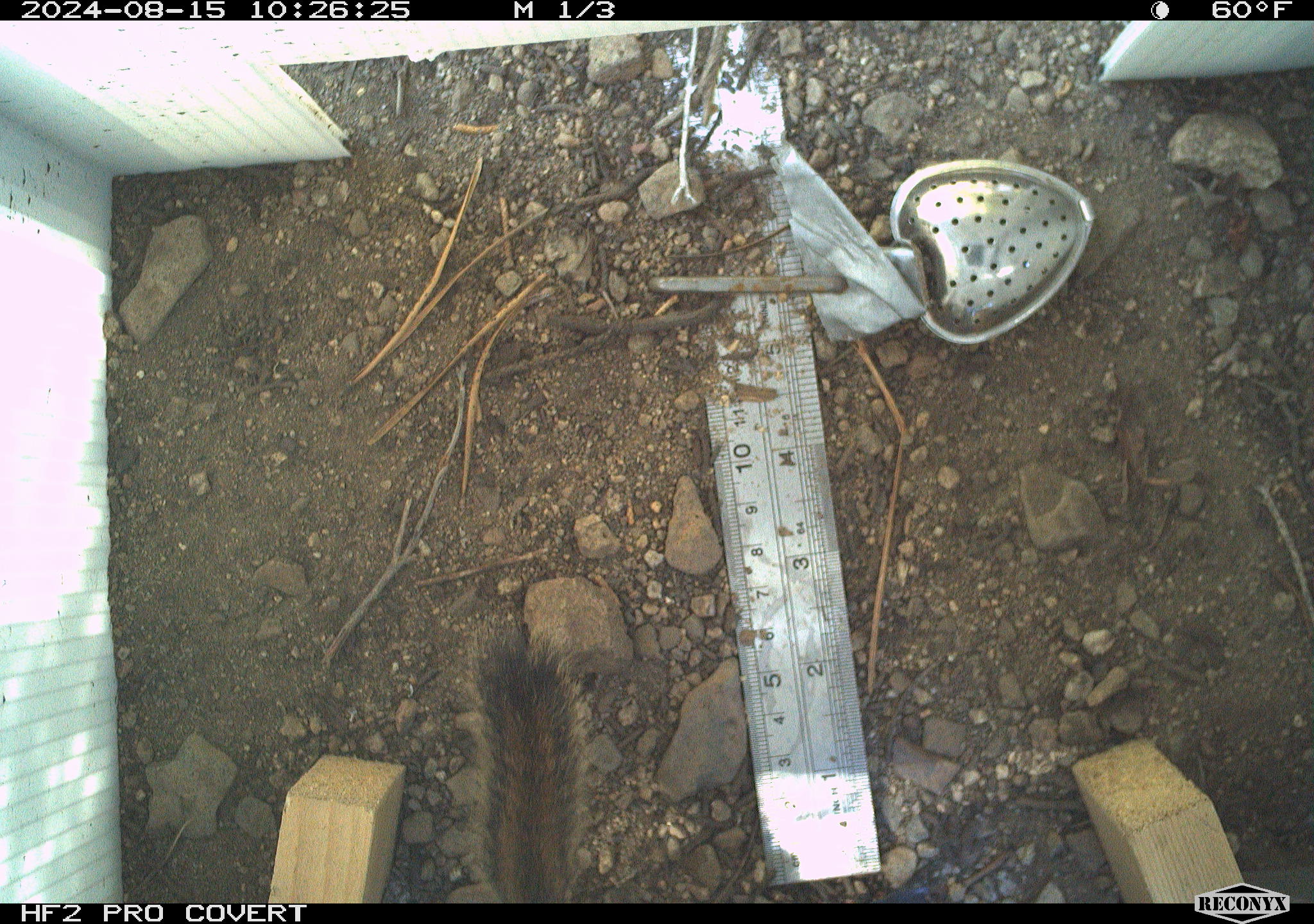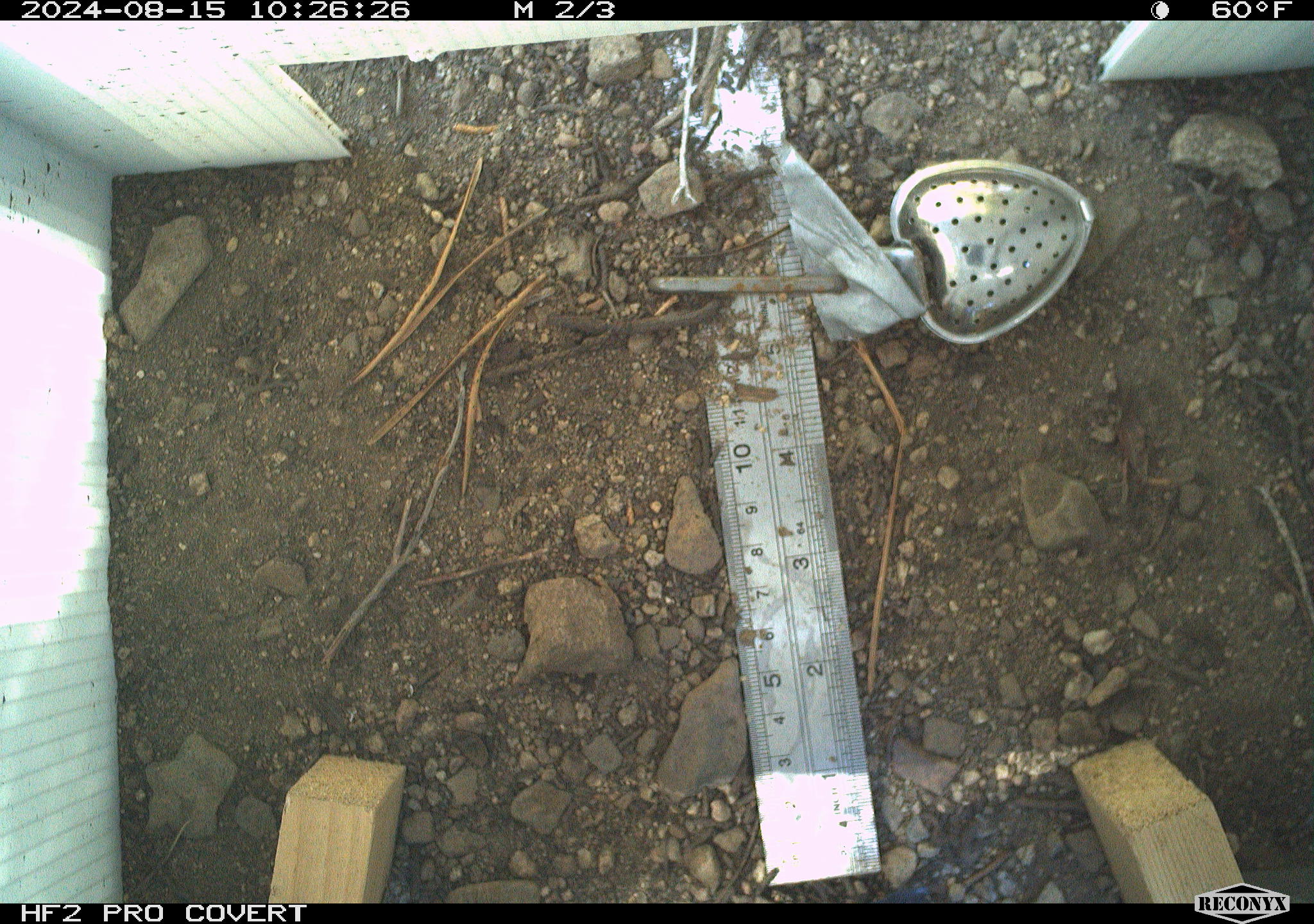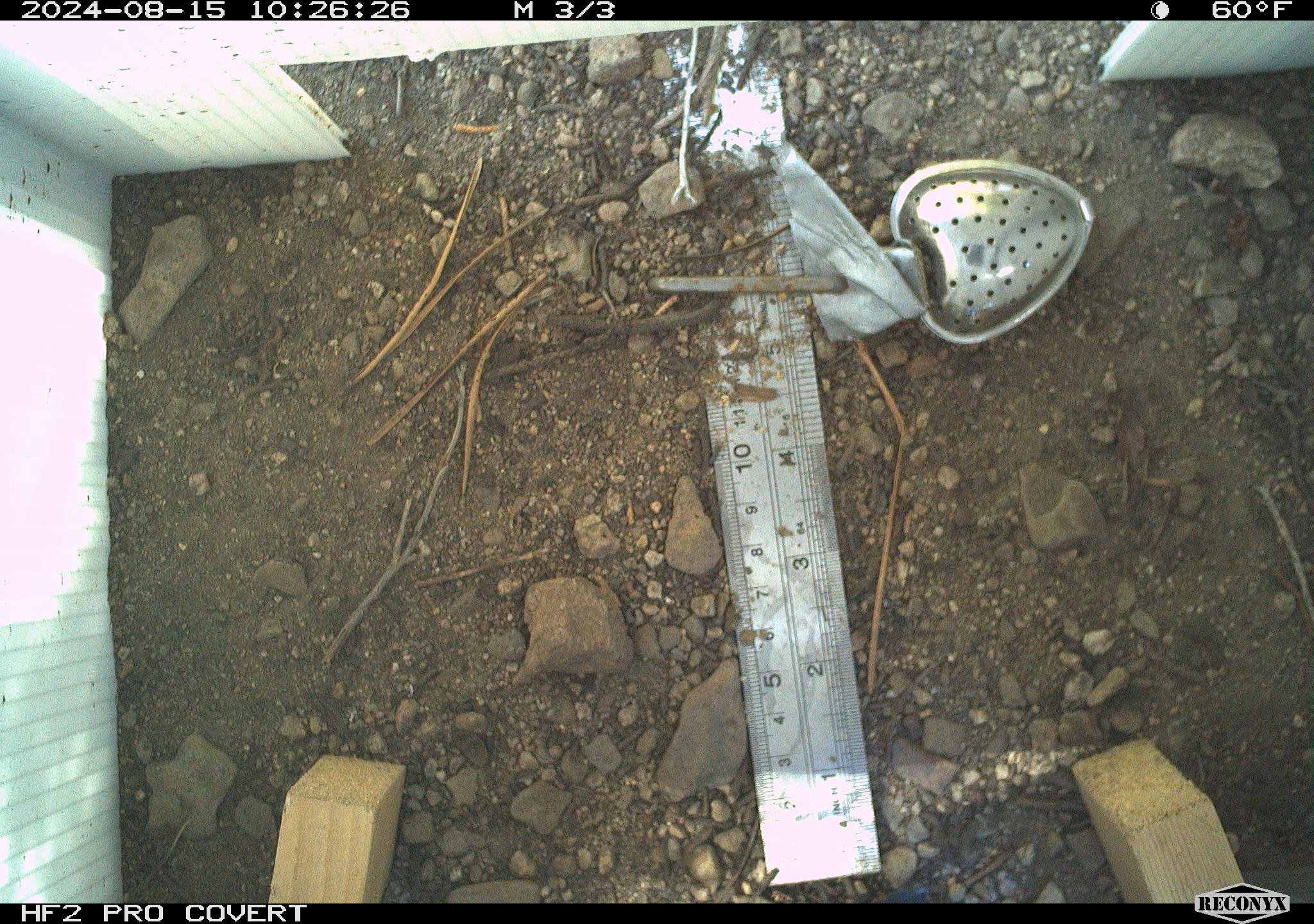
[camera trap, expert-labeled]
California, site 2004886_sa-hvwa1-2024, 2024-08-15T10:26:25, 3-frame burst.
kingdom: Animalia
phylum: Chordata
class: Mammalia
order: Rodentia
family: Sciuridae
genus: Neotamias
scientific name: Neotamias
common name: western chipmunks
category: neotamias species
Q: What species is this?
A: Neotamias species (western chipmunks) (Neotamias).